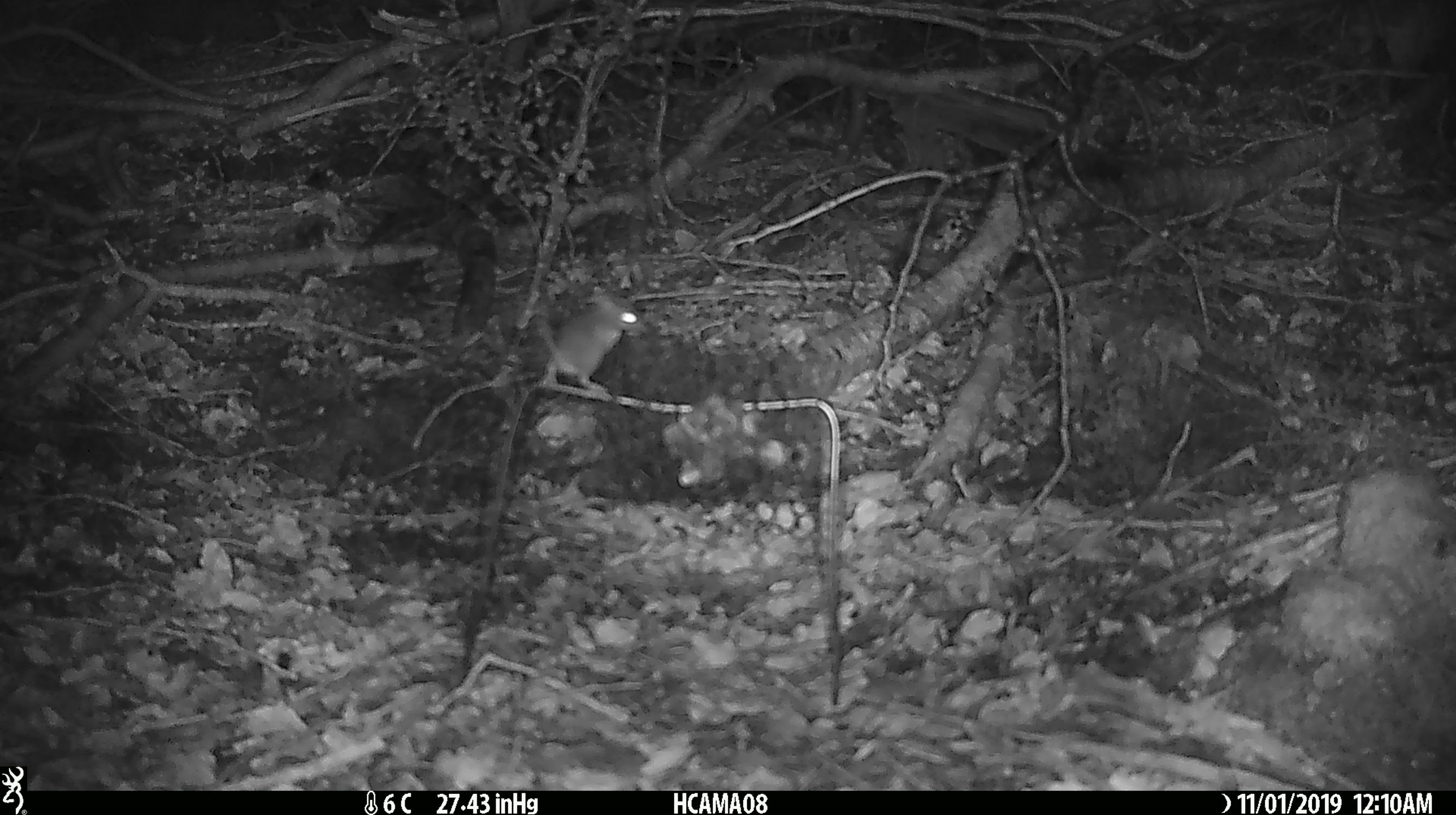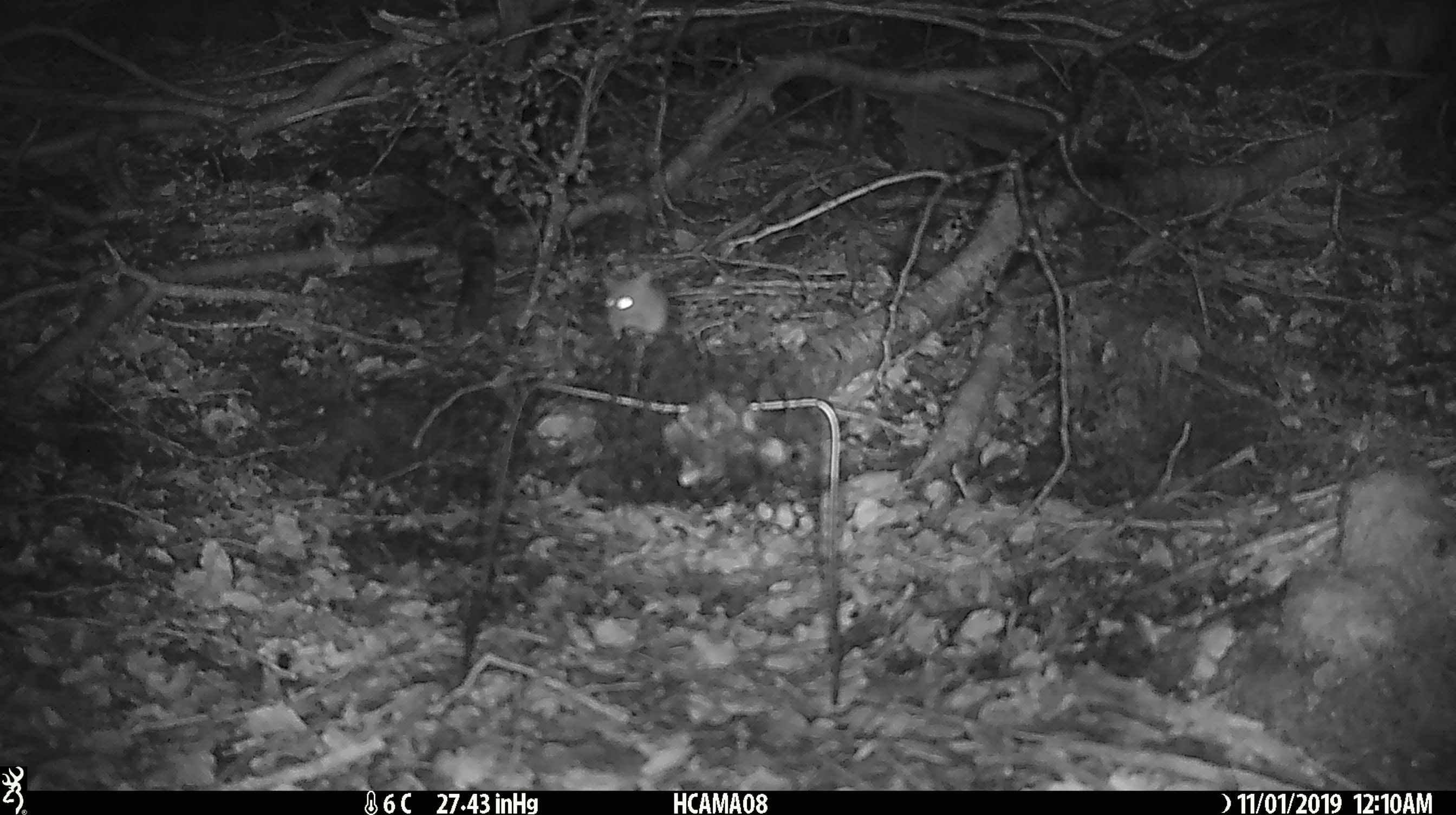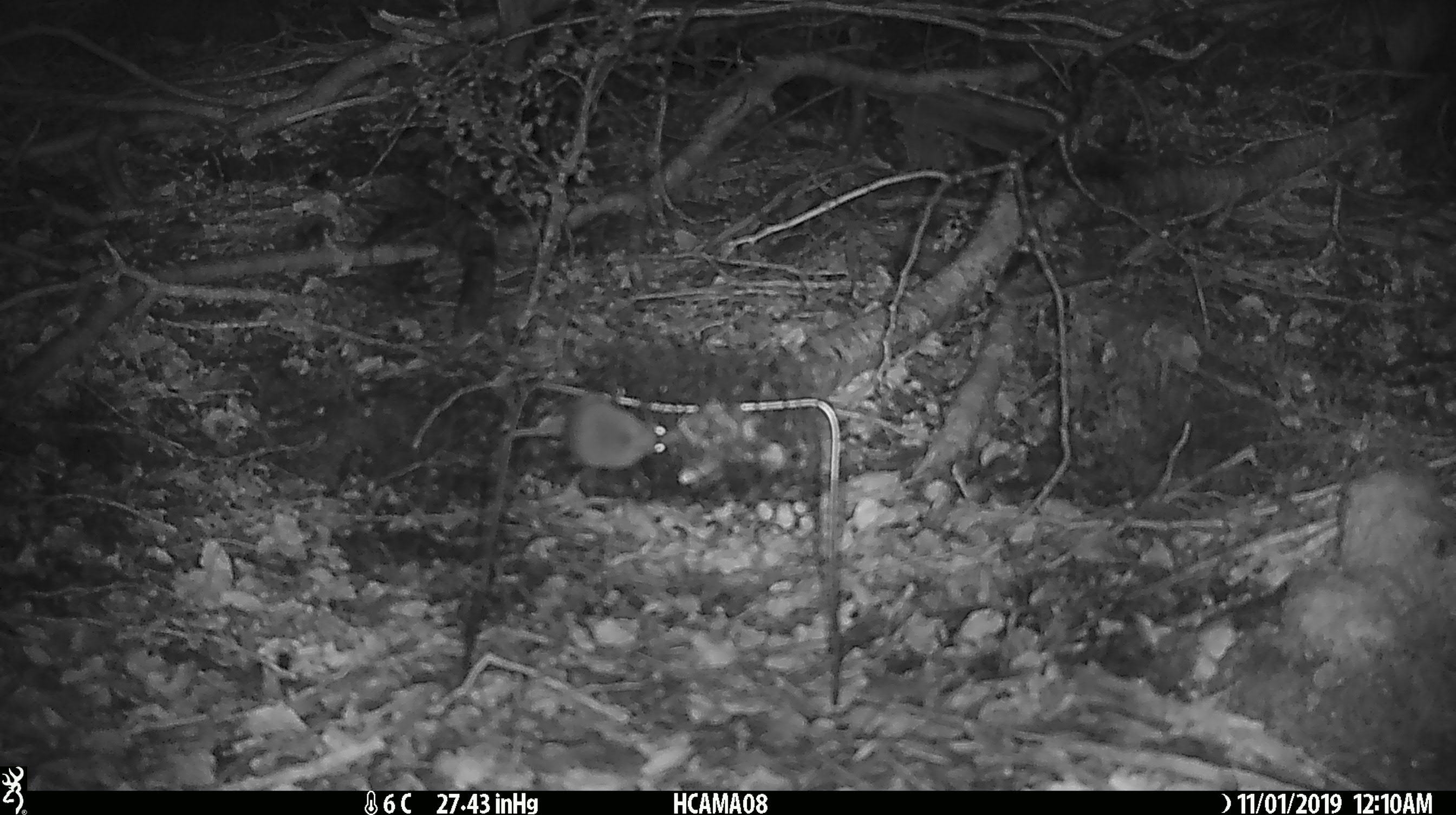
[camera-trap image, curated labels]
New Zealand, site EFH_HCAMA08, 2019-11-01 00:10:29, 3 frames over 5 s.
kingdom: Animalia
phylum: Chordata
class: Mammalia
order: Rodentia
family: Muridae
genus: Mus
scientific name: Mus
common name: mouse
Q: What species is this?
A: Mouse (Mus).